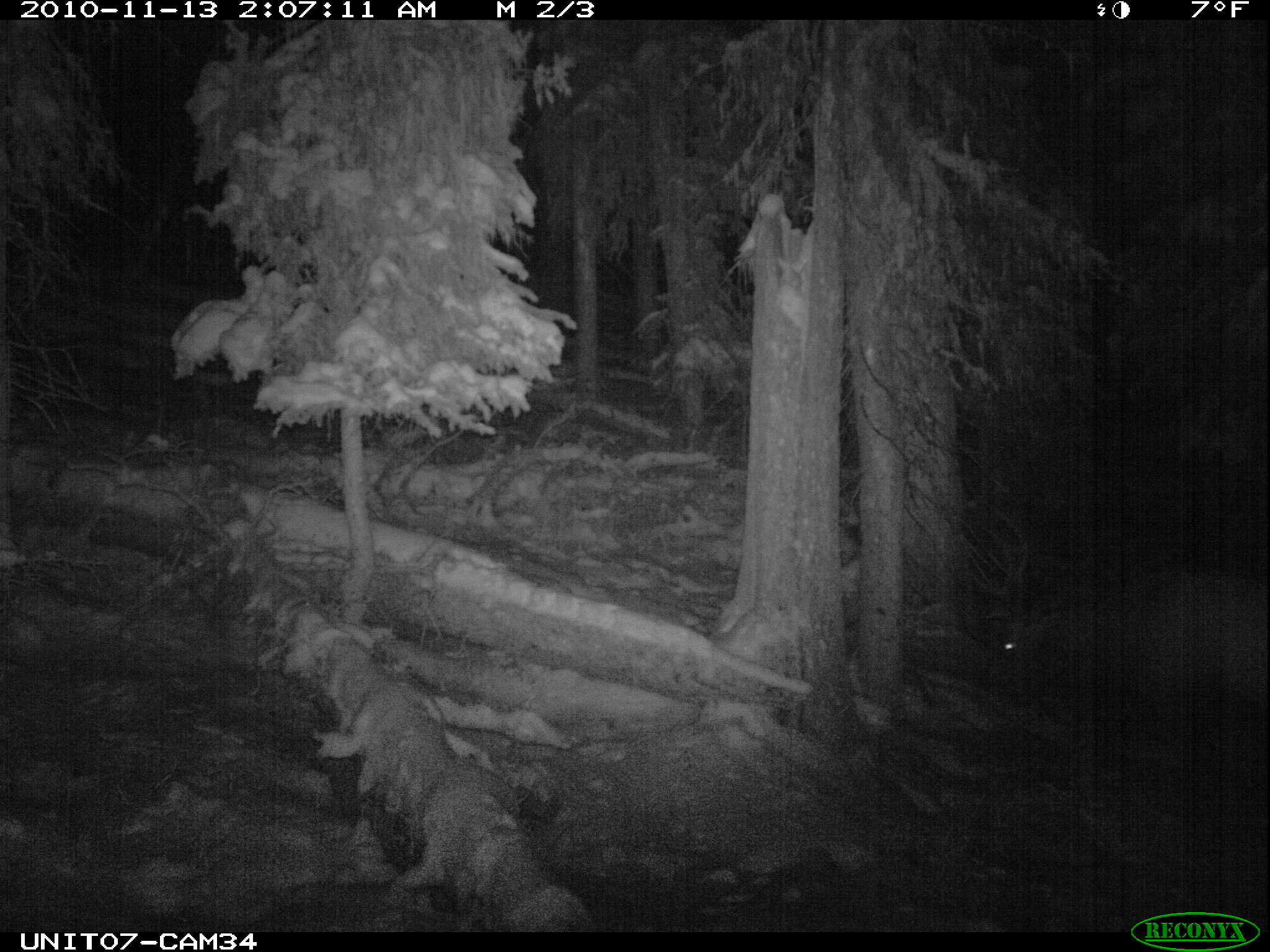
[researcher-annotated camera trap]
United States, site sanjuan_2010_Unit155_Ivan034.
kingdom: Animalia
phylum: Chordata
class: Mammalia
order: Artiodactyla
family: Cervidae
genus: Cervus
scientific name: Cervus elaphus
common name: red deer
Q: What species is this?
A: Cervus elaphus (red deer).